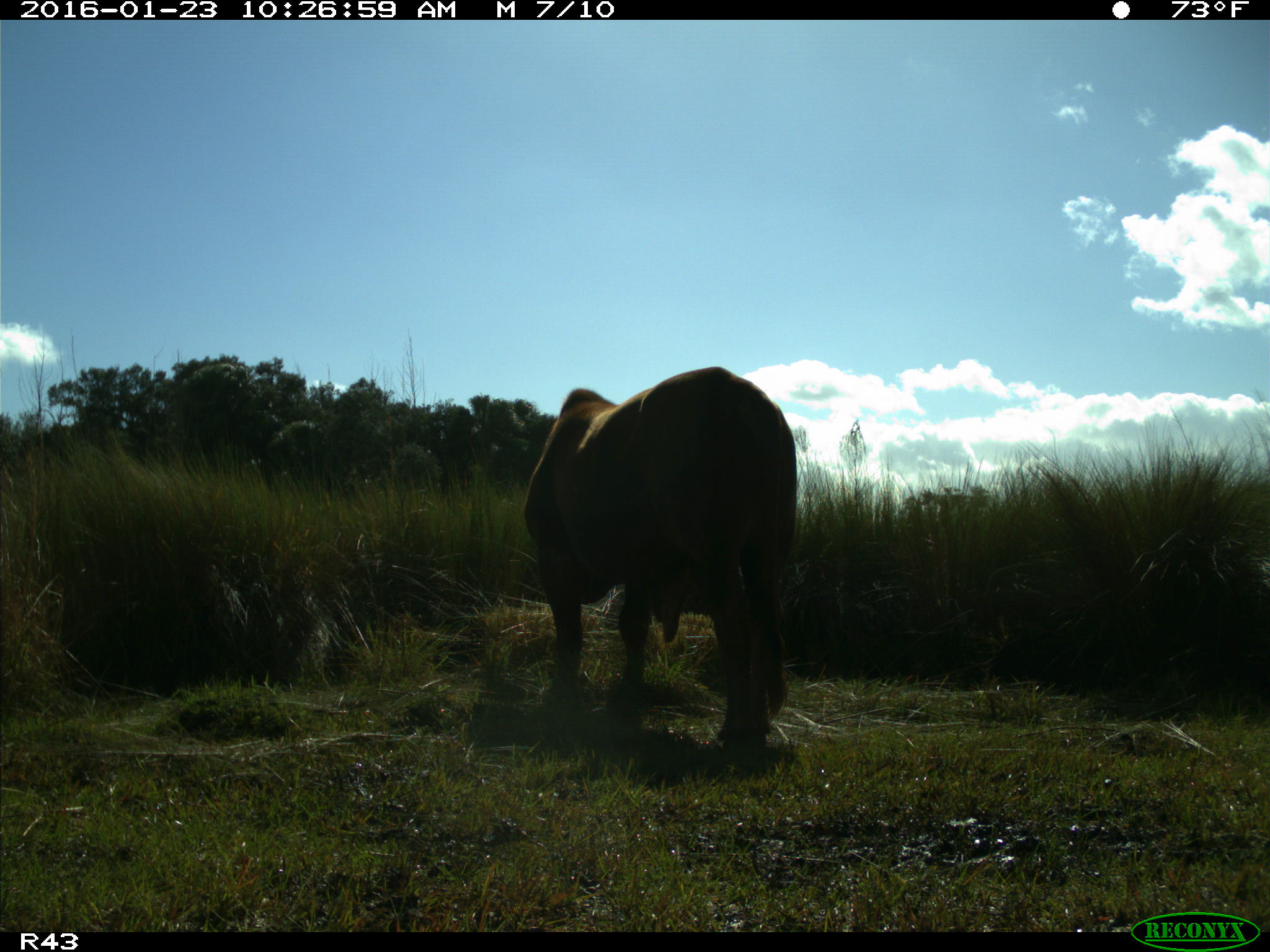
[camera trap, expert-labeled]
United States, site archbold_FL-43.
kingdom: Animalia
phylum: Chordata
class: Mammalia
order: Artiodactyla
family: Bovidae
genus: Bos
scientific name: Bos taurus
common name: domestic cow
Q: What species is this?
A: Bos taurus (domestic cow).